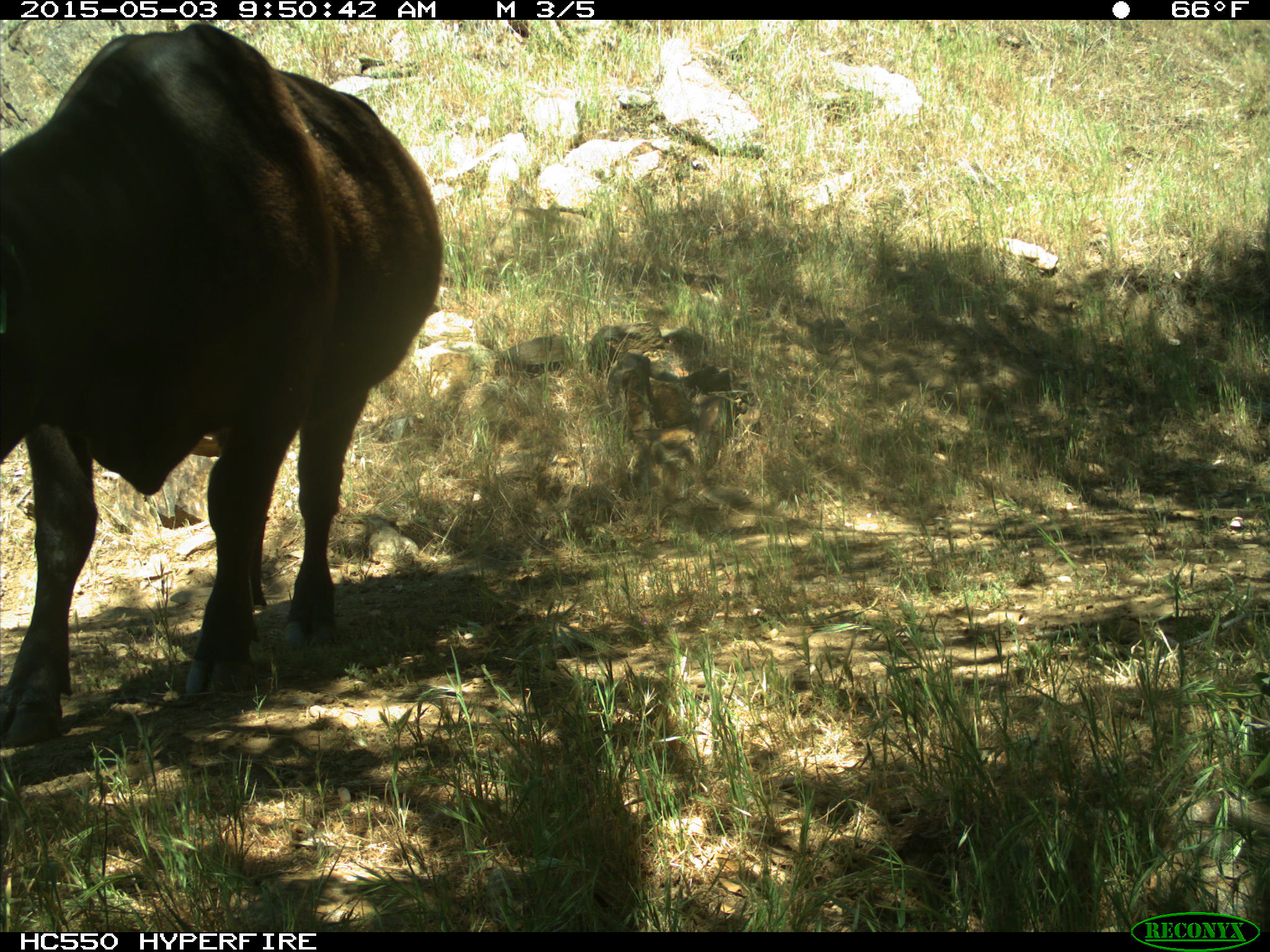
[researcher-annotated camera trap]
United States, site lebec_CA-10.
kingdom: Animalia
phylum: Chordata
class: Mammalia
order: Artiodactyla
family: Bovidae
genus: Bos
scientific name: Bos taurus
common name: domestic cow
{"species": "Bos taurus (domestic cow)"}